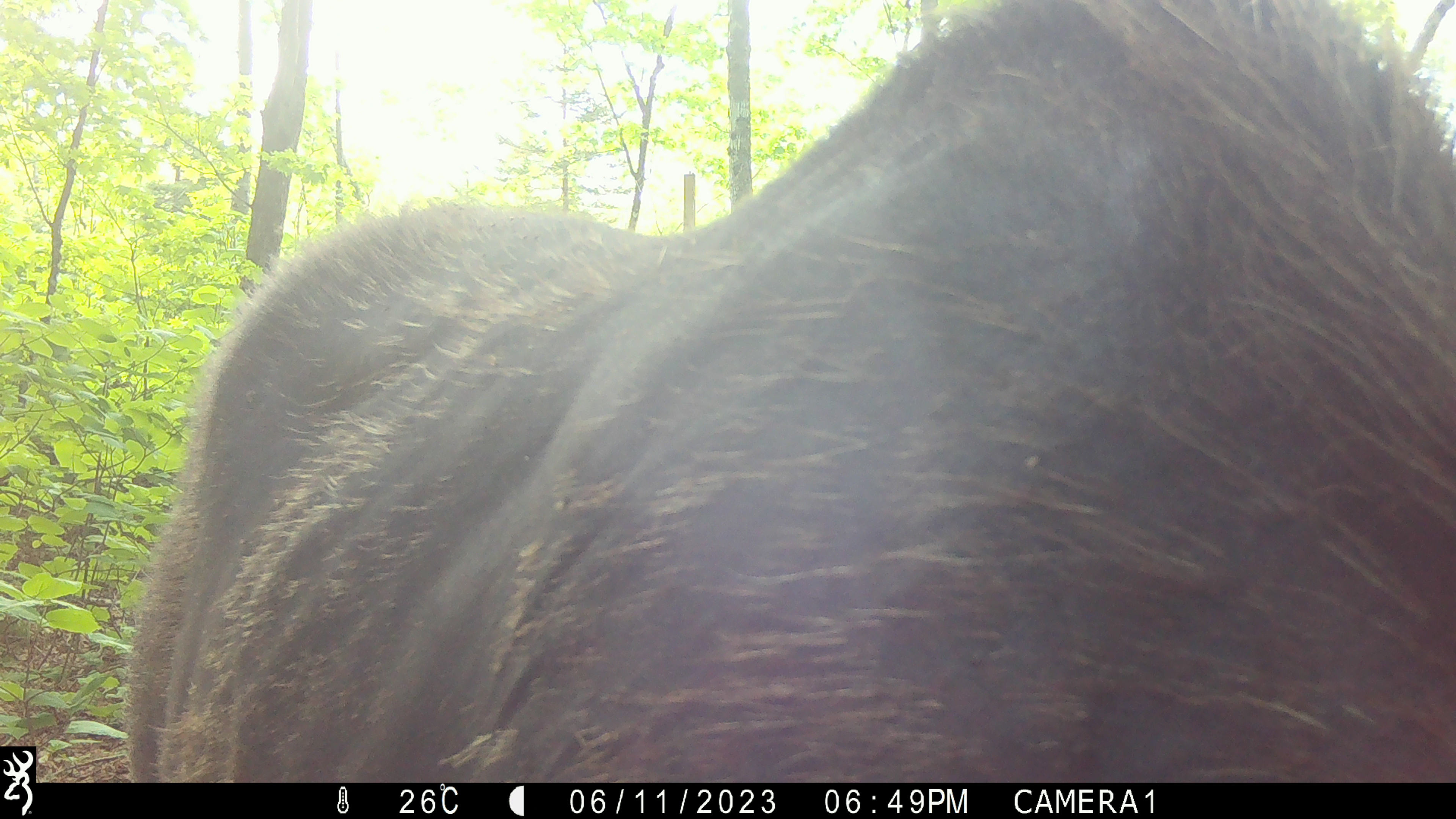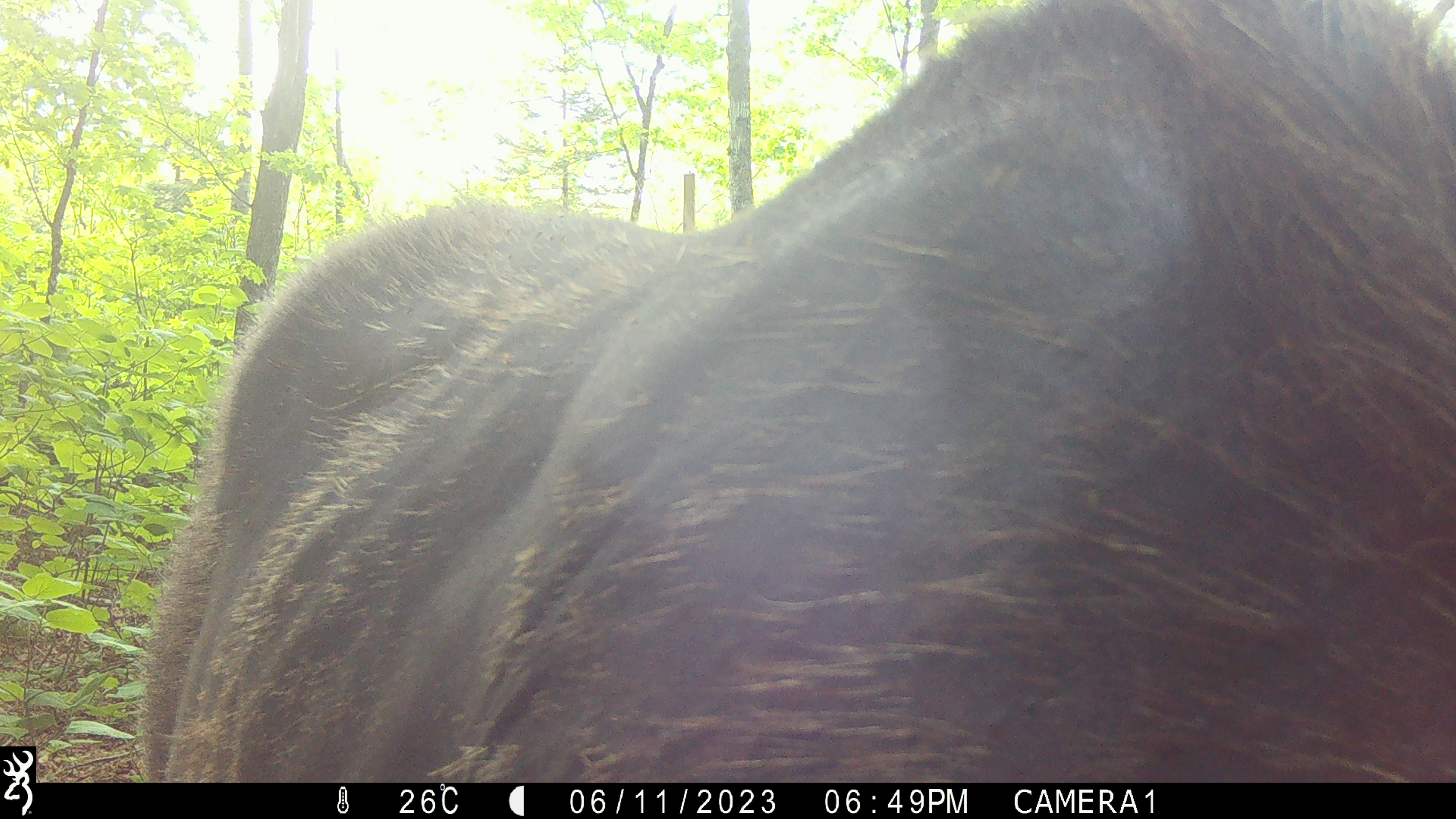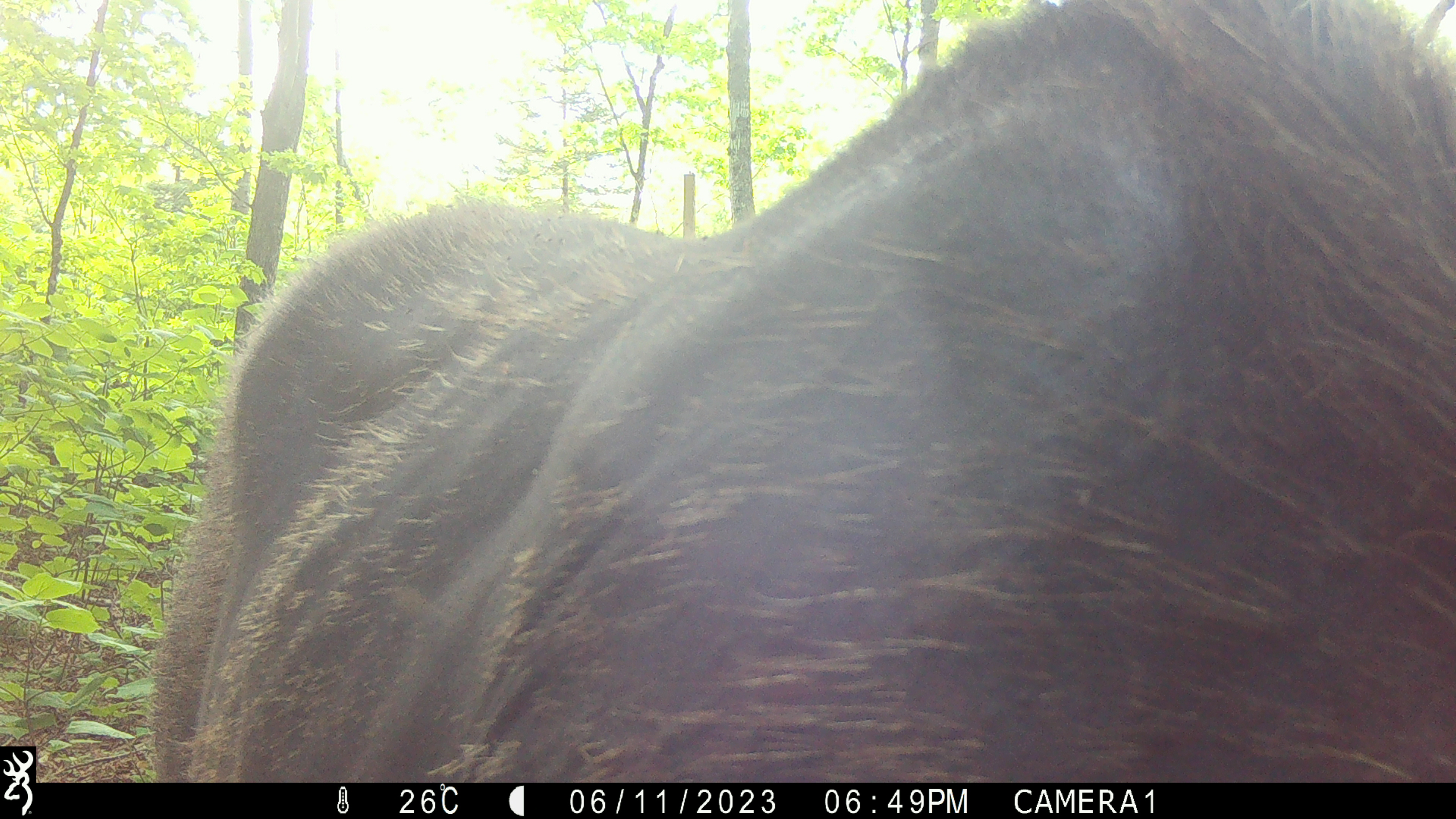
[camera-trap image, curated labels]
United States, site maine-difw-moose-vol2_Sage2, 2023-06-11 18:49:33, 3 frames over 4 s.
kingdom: Animalia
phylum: Chordata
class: Mammalia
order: Artiodactyla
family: Cervidae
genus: Alces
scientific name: Alces alces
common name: moose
Moose (Alces alces).